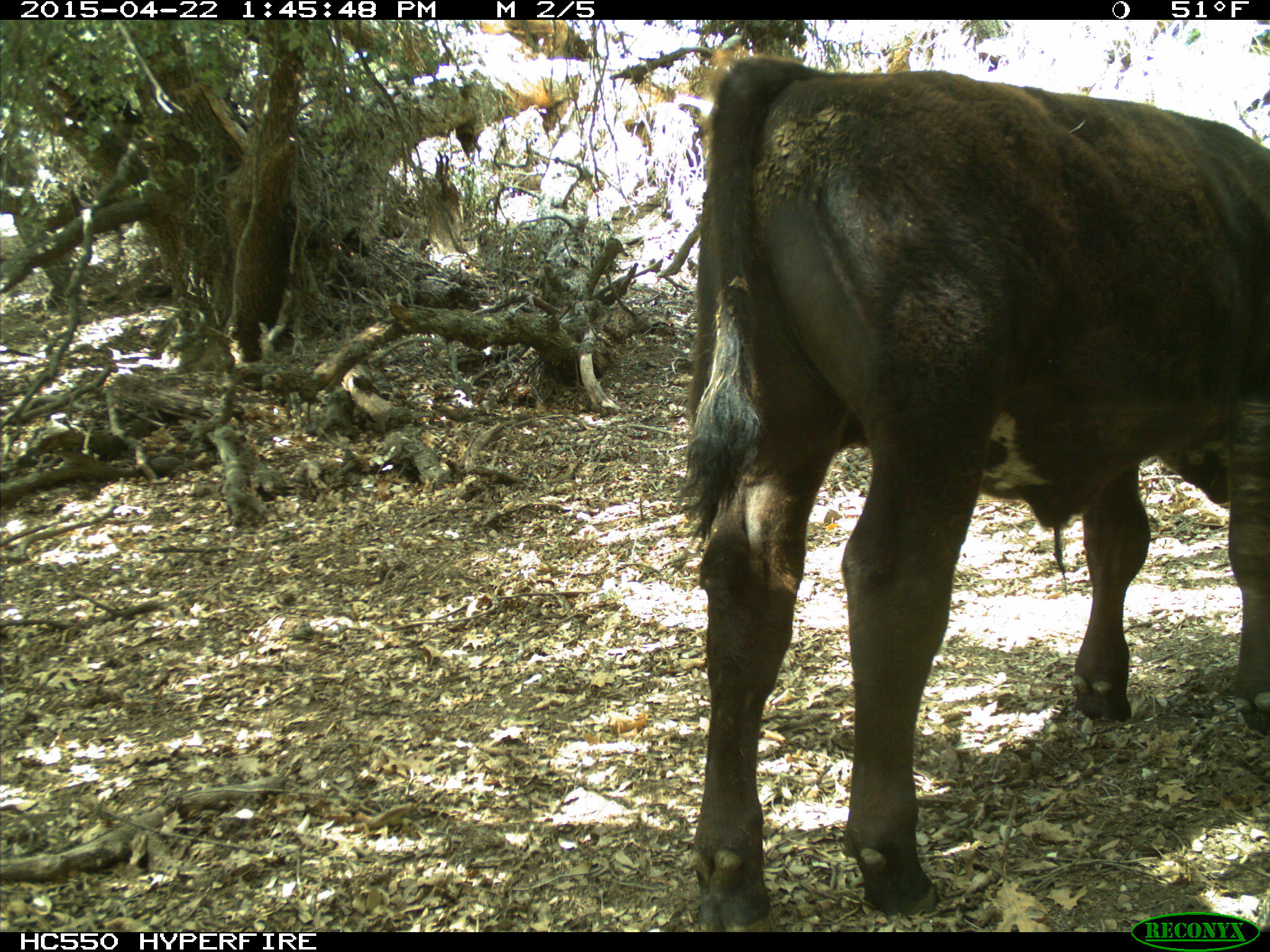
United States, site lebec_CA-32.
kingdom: Animalia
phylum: Chordata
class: Mammalia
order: Artiodactyla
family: Bovidae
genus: Bos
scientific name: Bos taurus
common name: domestic cow